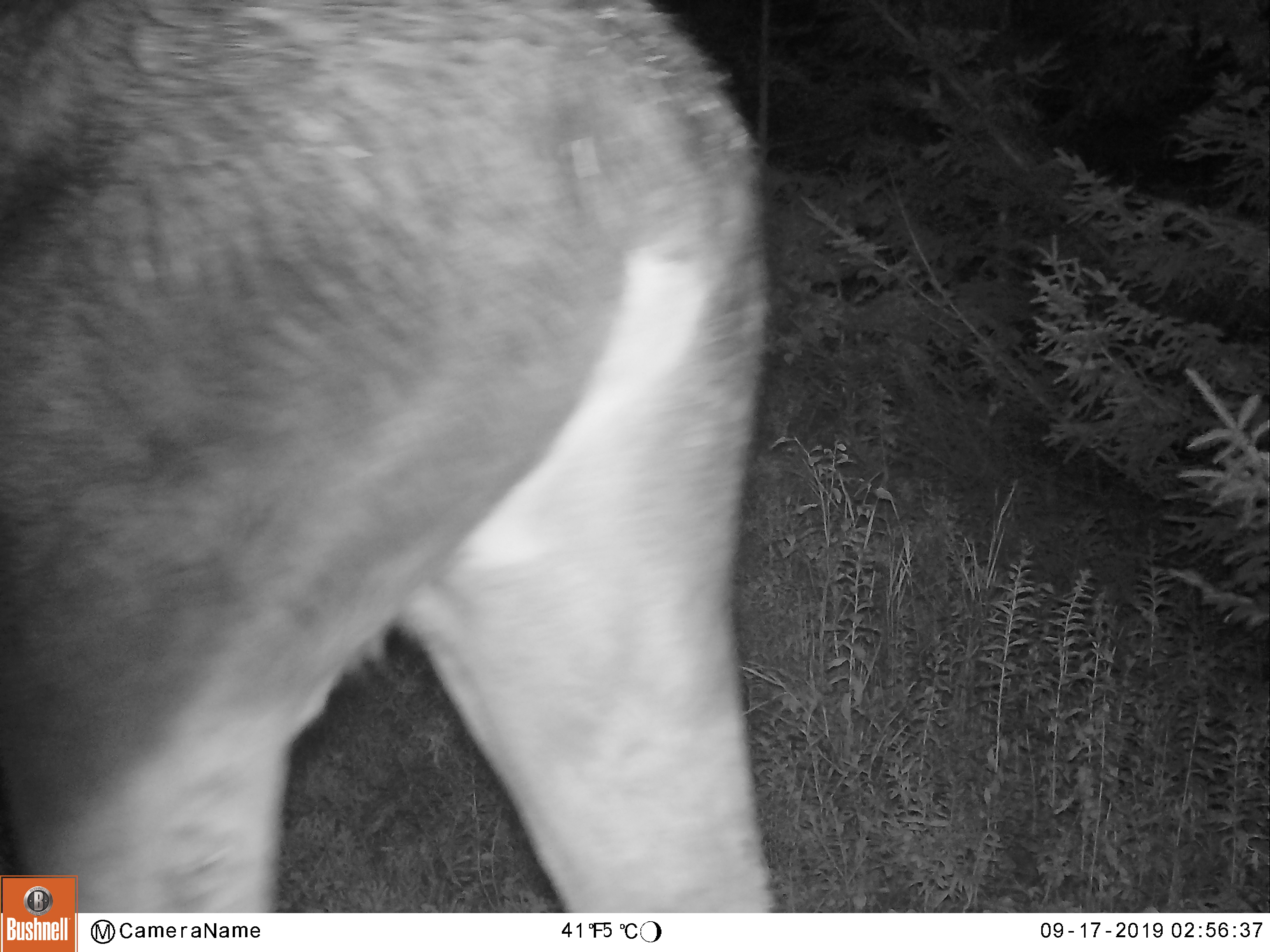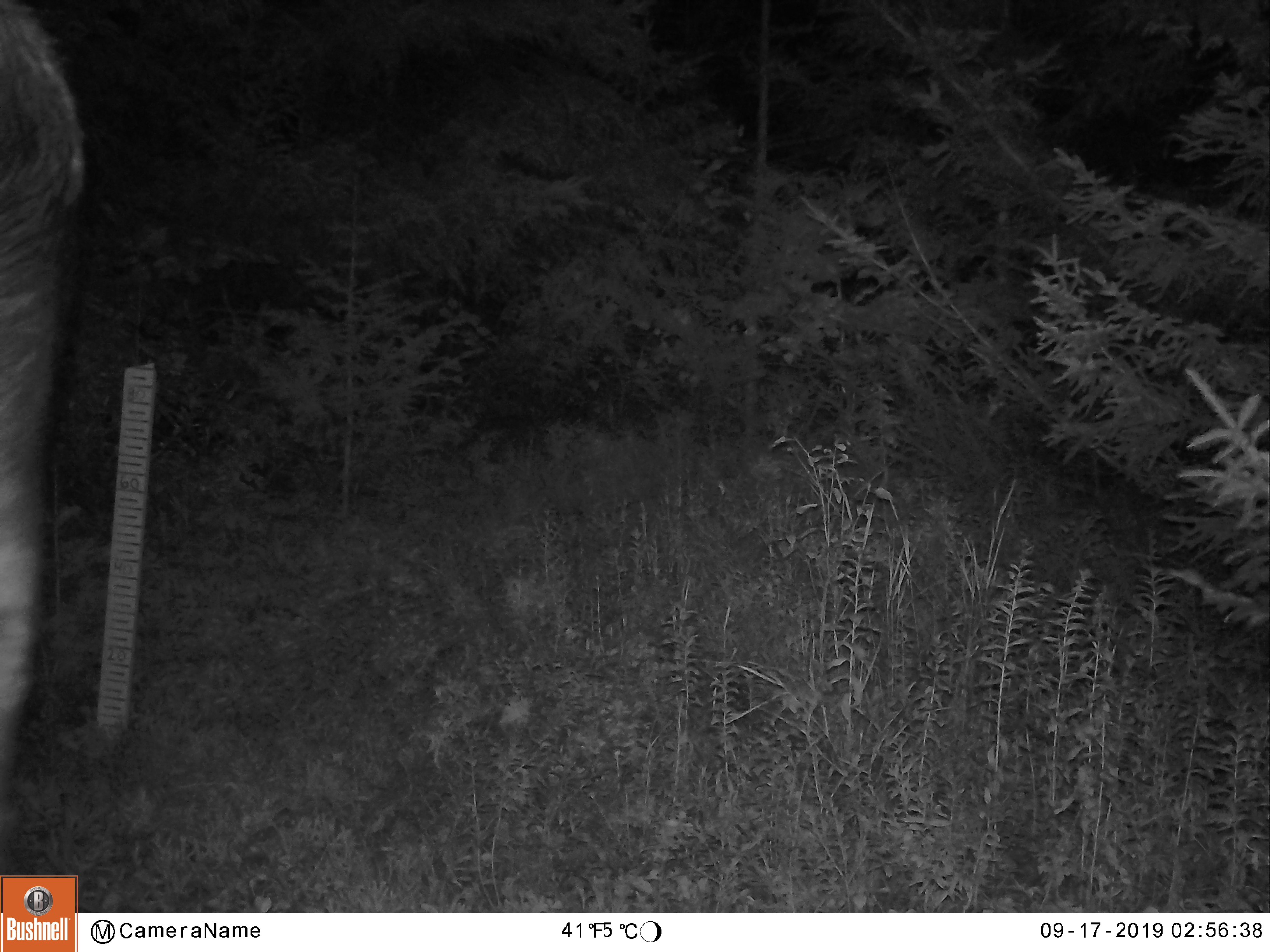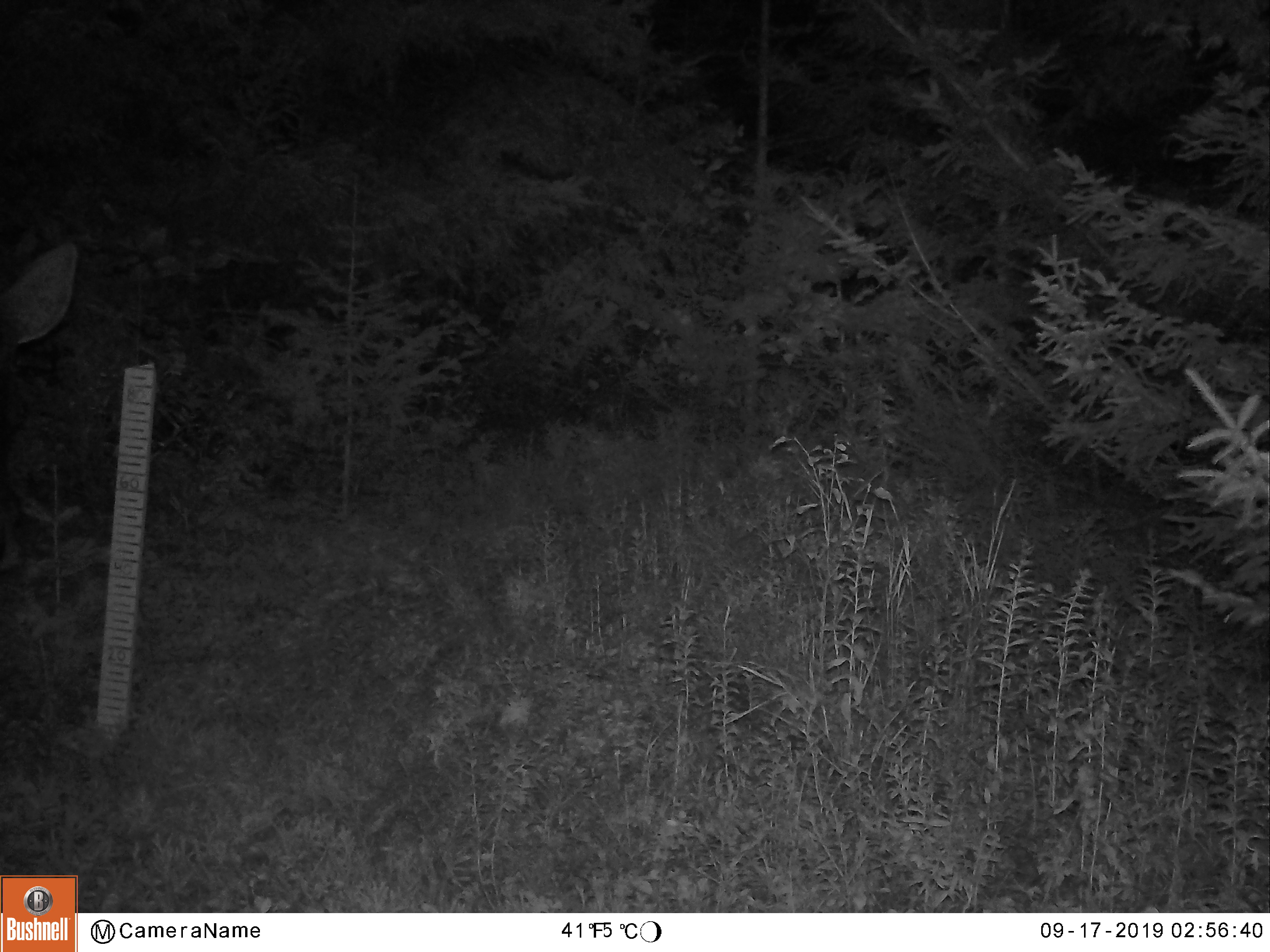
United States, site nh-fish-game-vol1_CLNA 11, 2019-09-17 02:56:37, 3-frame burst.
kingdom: Animalia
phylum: Chordata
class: Mammalia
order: Artiodactyla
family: Cervidae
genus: Alces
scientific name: Alces alces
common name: moose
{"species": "moose (Alces alces)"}